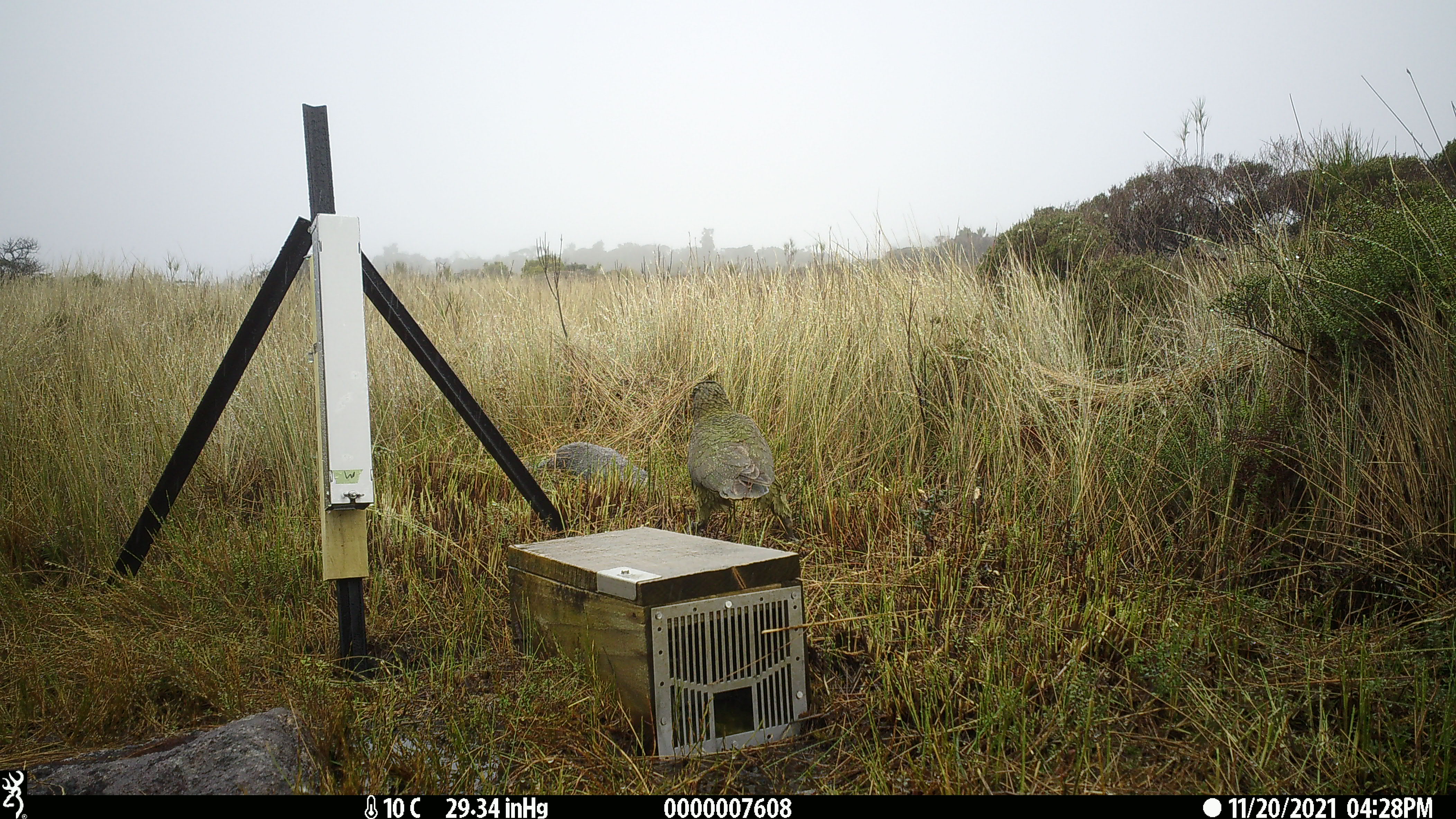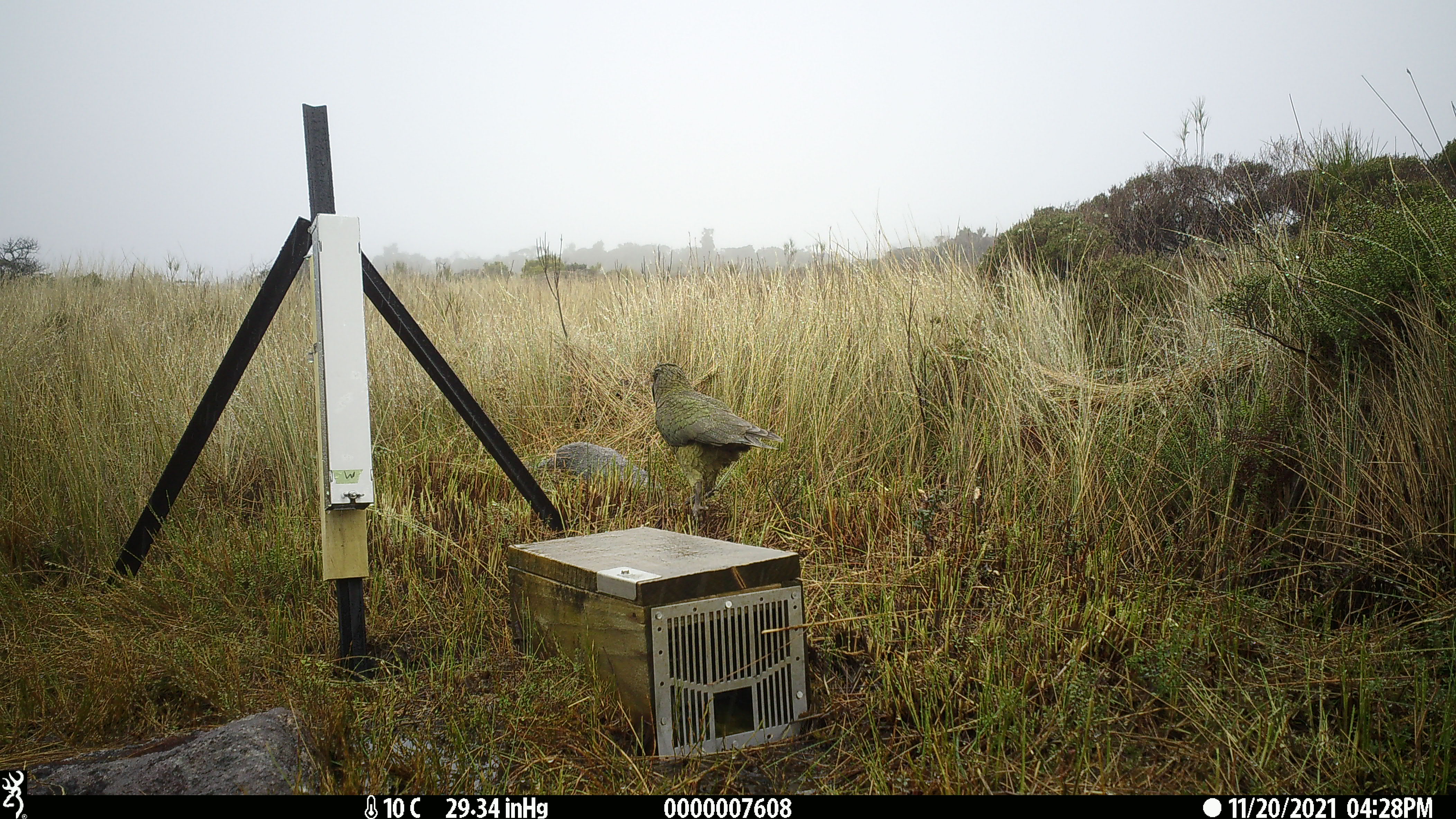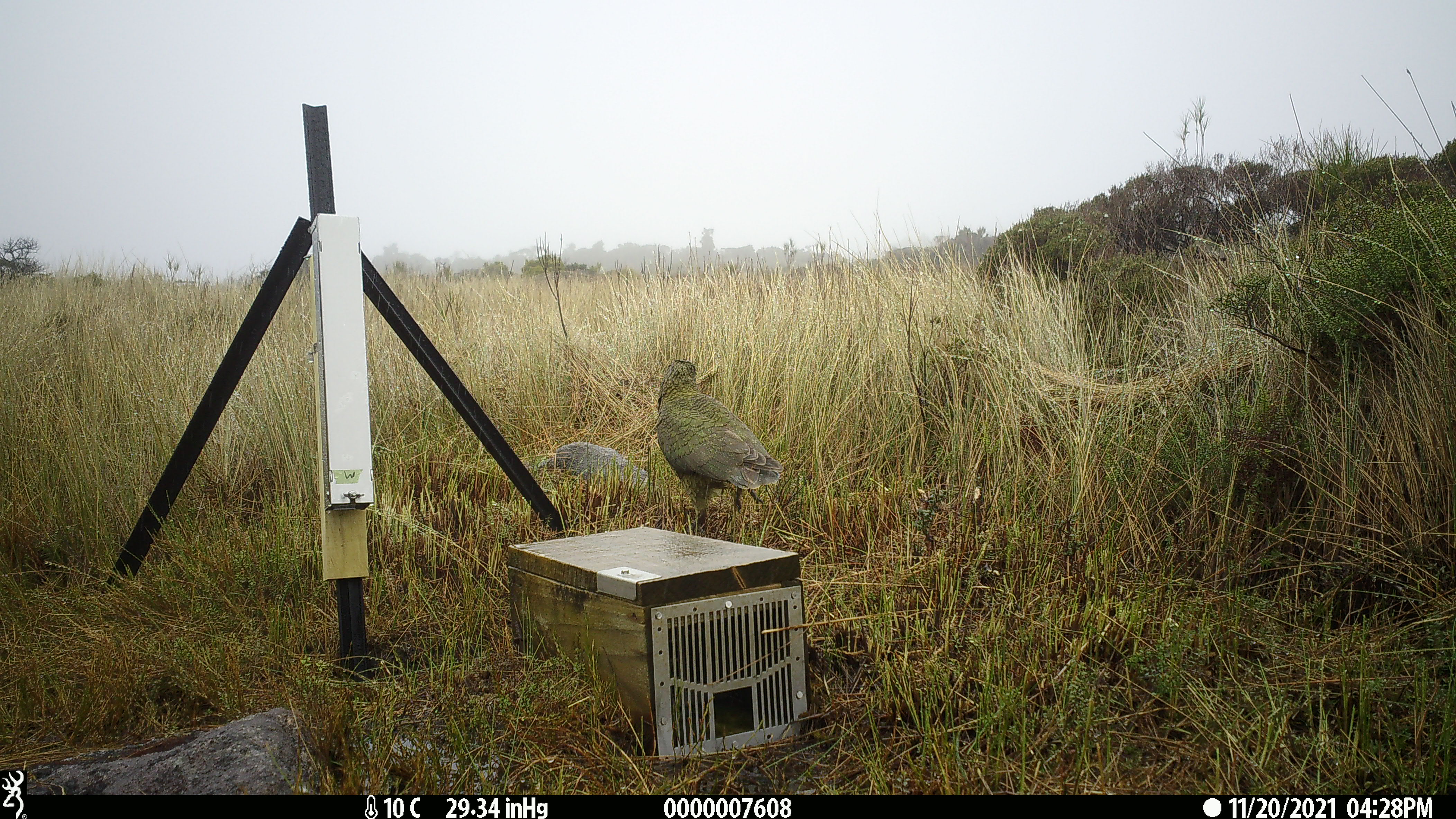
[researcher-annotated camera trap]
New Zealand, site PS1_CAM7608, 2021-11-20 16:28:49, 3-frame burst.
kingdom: Animalia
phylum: Chordata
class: Aves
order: Psittaciformes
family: Strigopidae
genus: Nestor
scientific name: Nestor notabilis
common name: kea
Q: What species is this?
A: Kea (Nestor notabilis).